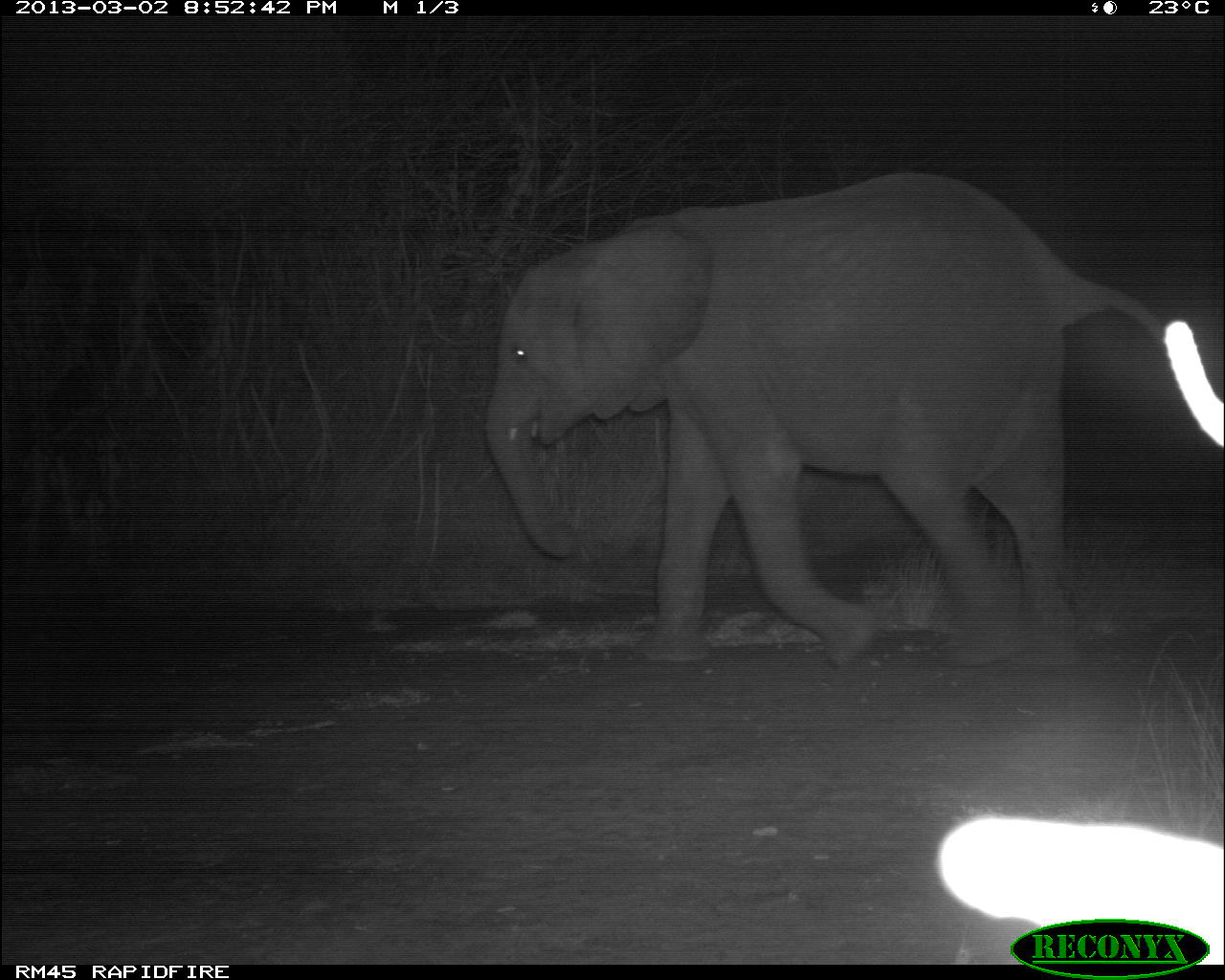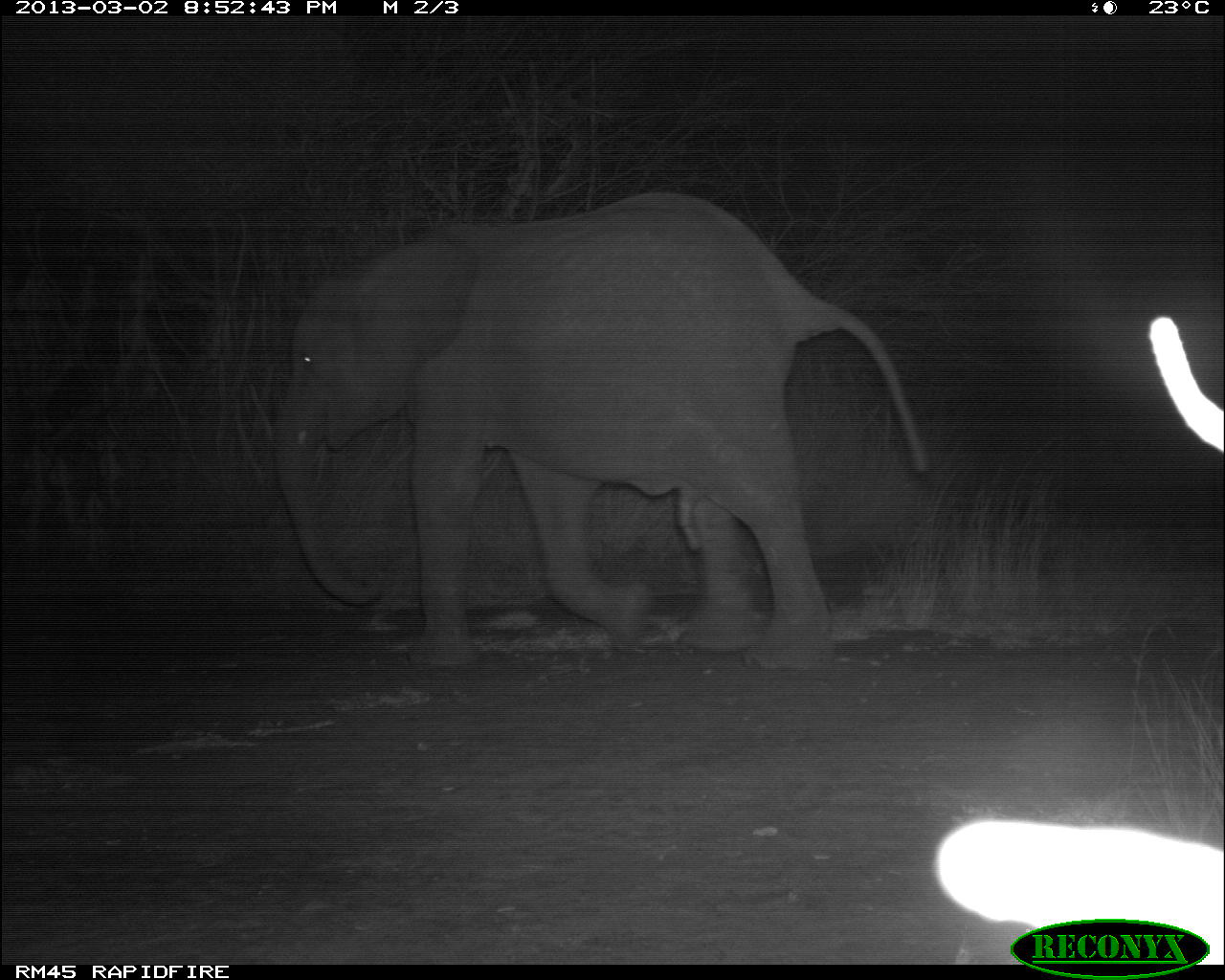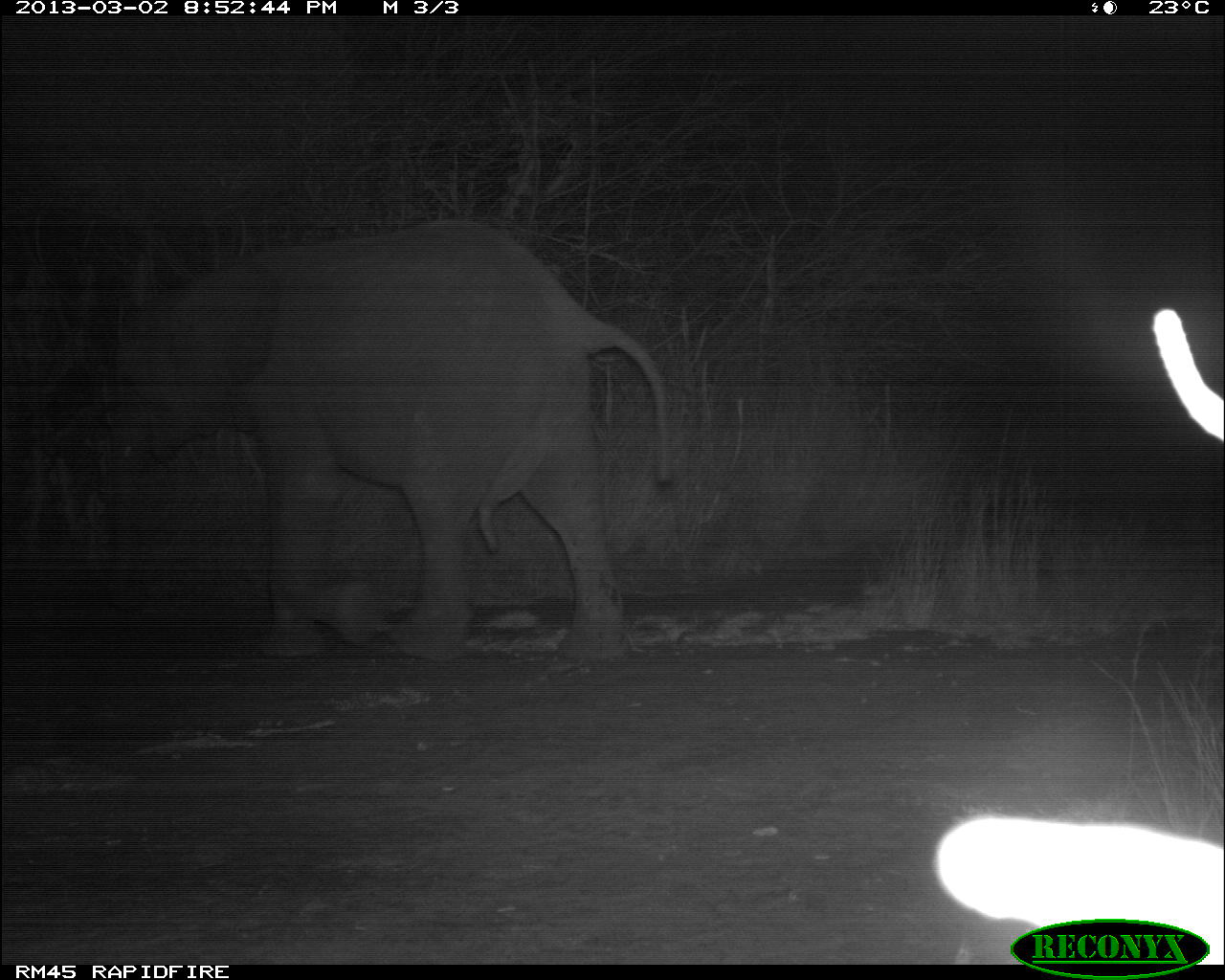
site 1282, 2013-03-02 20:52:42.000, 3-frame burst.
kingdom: Animalia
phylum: Chordata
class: Mammalia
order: Proboscidea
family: Elephantidae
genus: Loxodonta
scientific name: Loxodonta africana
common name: african bush elephant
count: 1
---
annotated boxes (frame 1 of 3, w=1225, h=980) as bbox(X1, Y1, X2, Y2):
loxodonta africana: bbox(482, 168, 1160, 668)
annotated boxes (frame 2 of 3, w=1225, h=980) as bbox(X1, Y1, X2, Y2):
loxodonta africana: bbox(272, 189, 930, 670)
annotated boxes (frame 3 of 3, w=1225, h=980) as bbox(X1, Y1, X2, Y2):
loxodonta africana: bbox(83, 210, 680, 667)